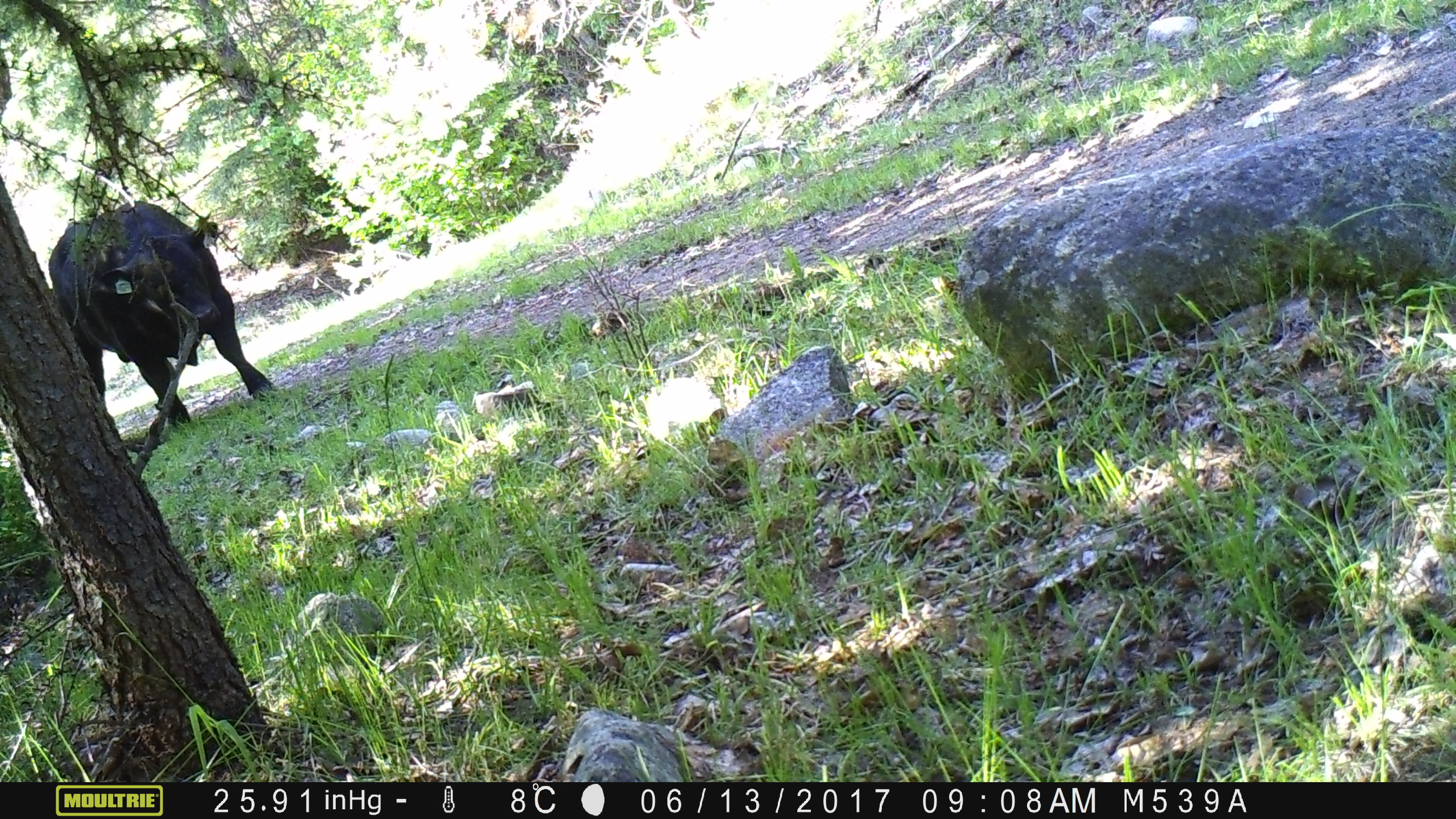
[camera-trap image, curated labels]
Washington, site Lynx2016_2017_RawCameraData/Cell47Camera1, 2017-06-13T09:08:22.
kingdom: Animalia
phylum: Chordata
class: Mammalia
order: Artiodactyla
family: Bovidae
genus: Bos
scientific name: Bos taurus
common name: domestic cattle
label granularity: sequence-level